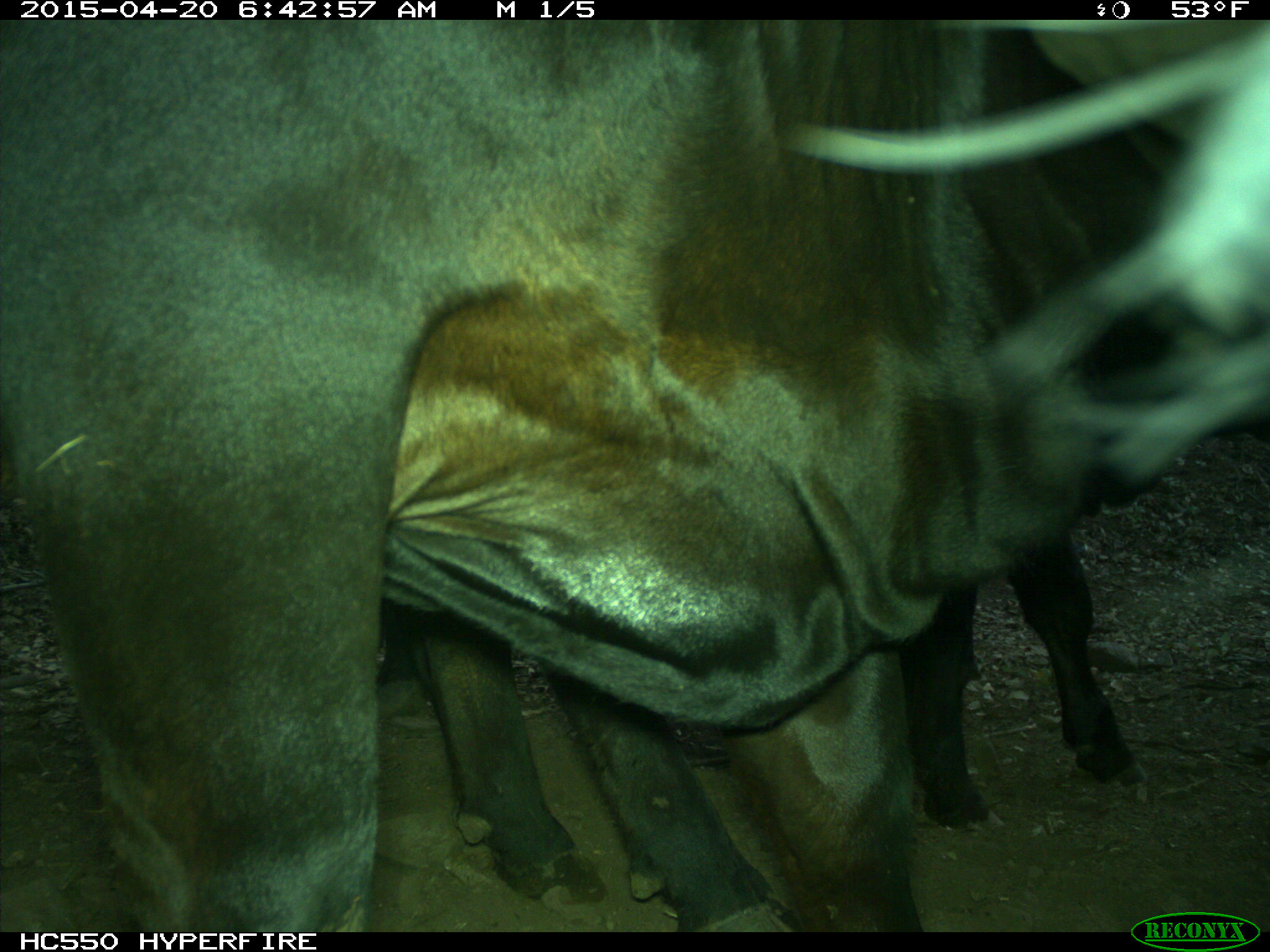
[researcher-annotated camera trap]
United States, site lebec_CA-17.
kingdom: Animalia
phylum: Chordata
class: Mammalia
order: Artiodactyla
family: Bovidae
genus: Bos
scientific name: Bos taurus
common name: domestic cow